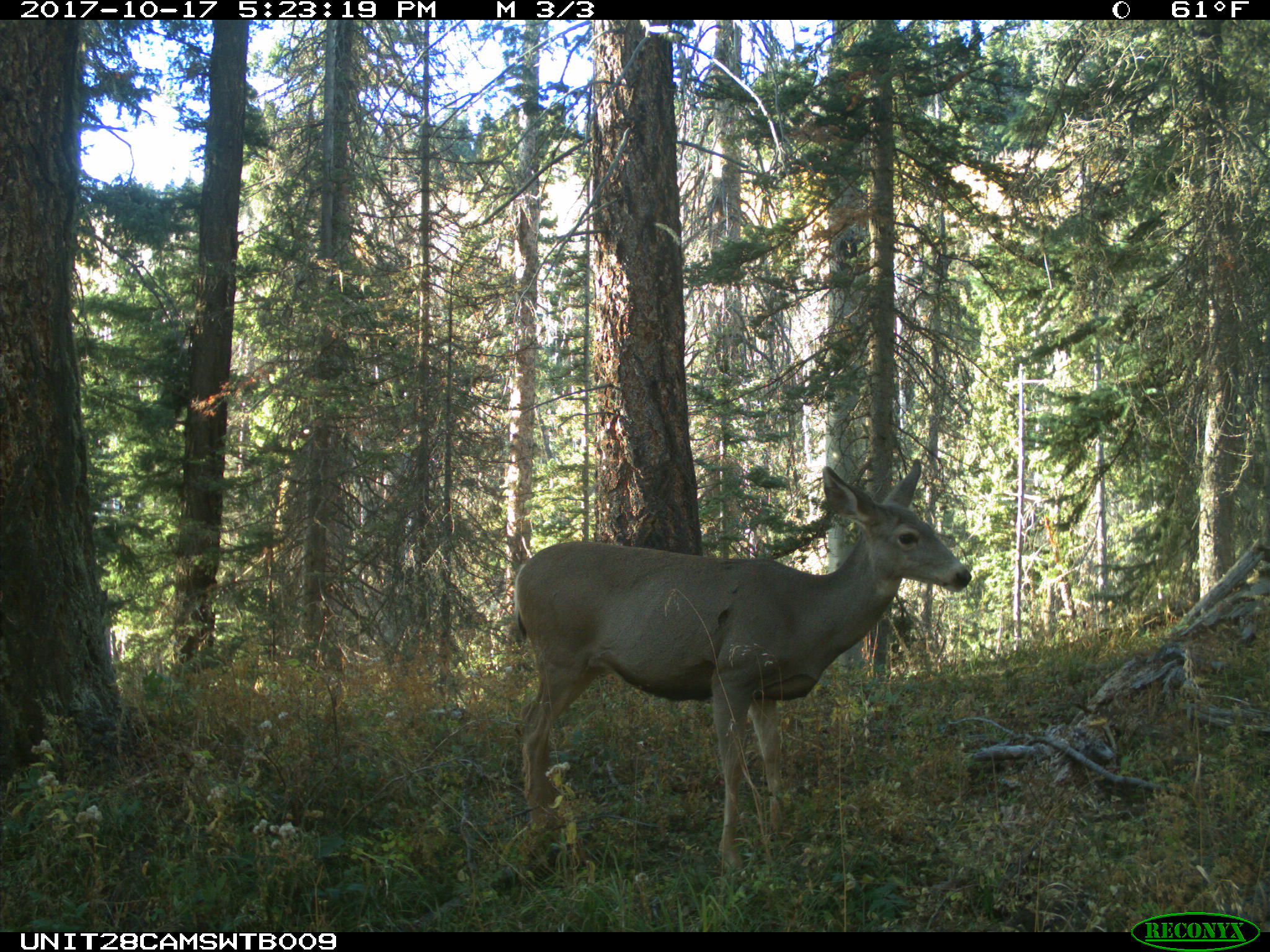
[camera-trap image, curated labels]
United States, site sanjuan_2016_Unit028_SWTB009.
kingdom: Animalia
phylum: Chordata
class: Mammalia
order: Artiodactyla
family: Cervidae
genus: Odocoileus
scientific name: Odocoileus hemionus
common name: mule deer